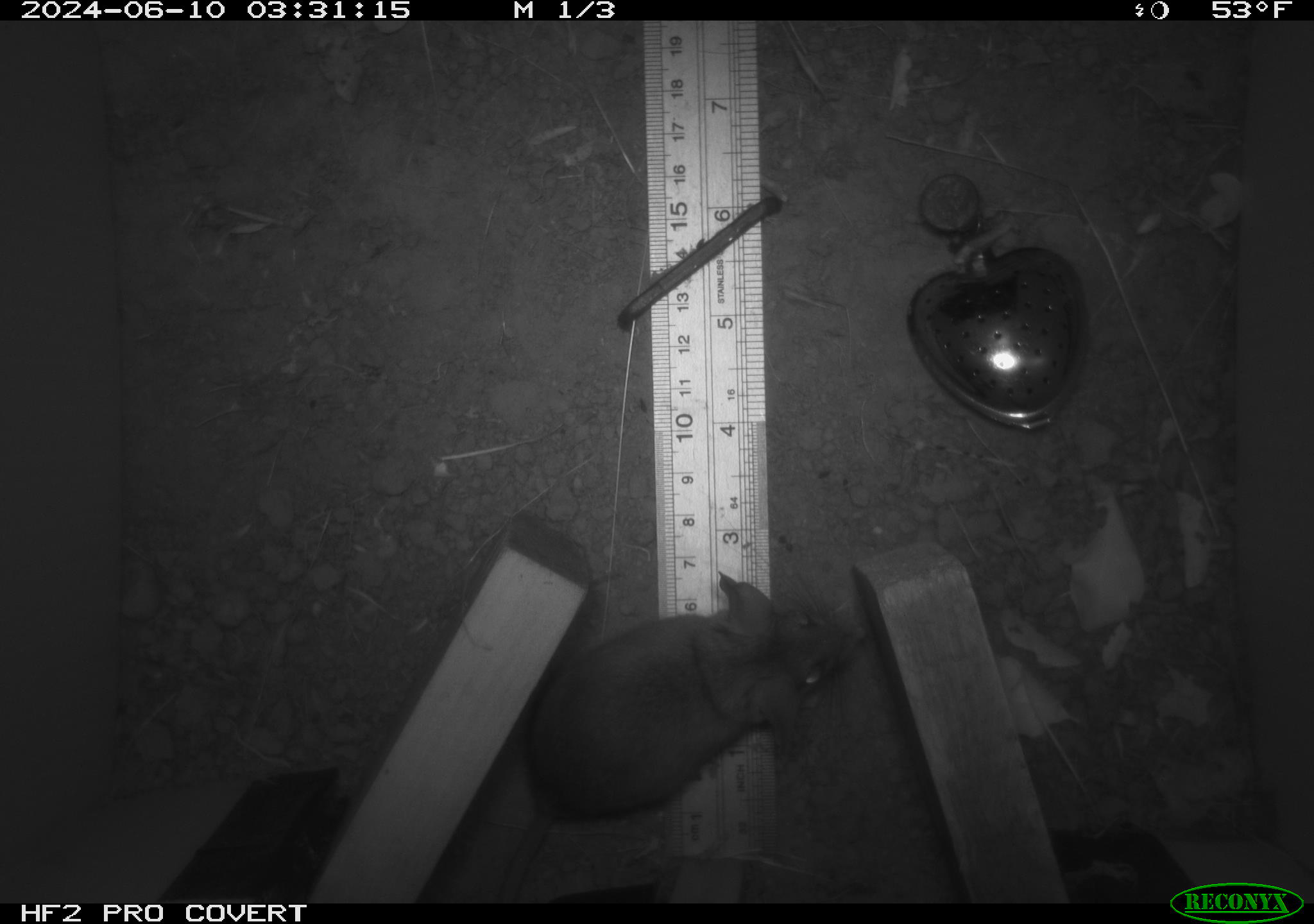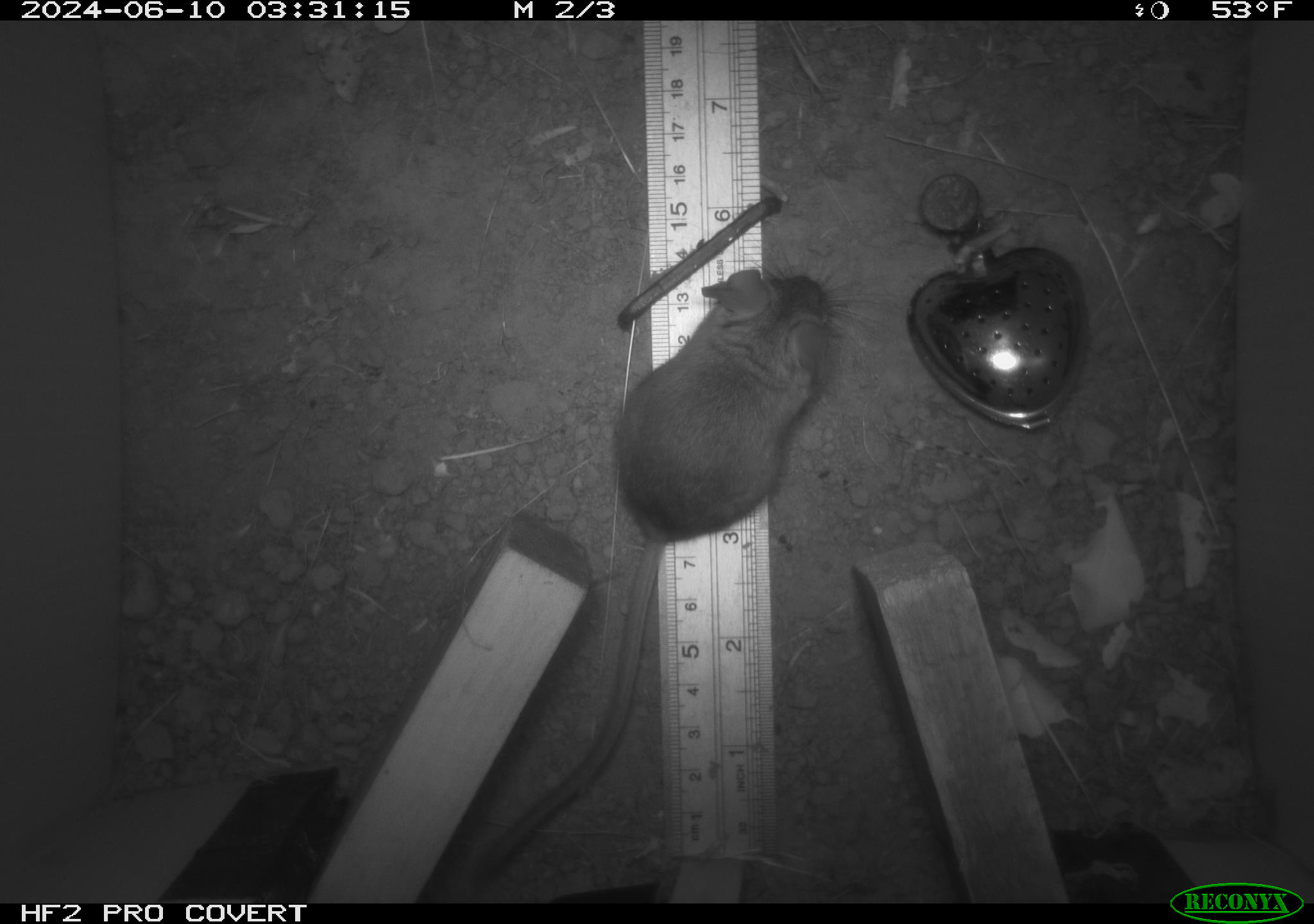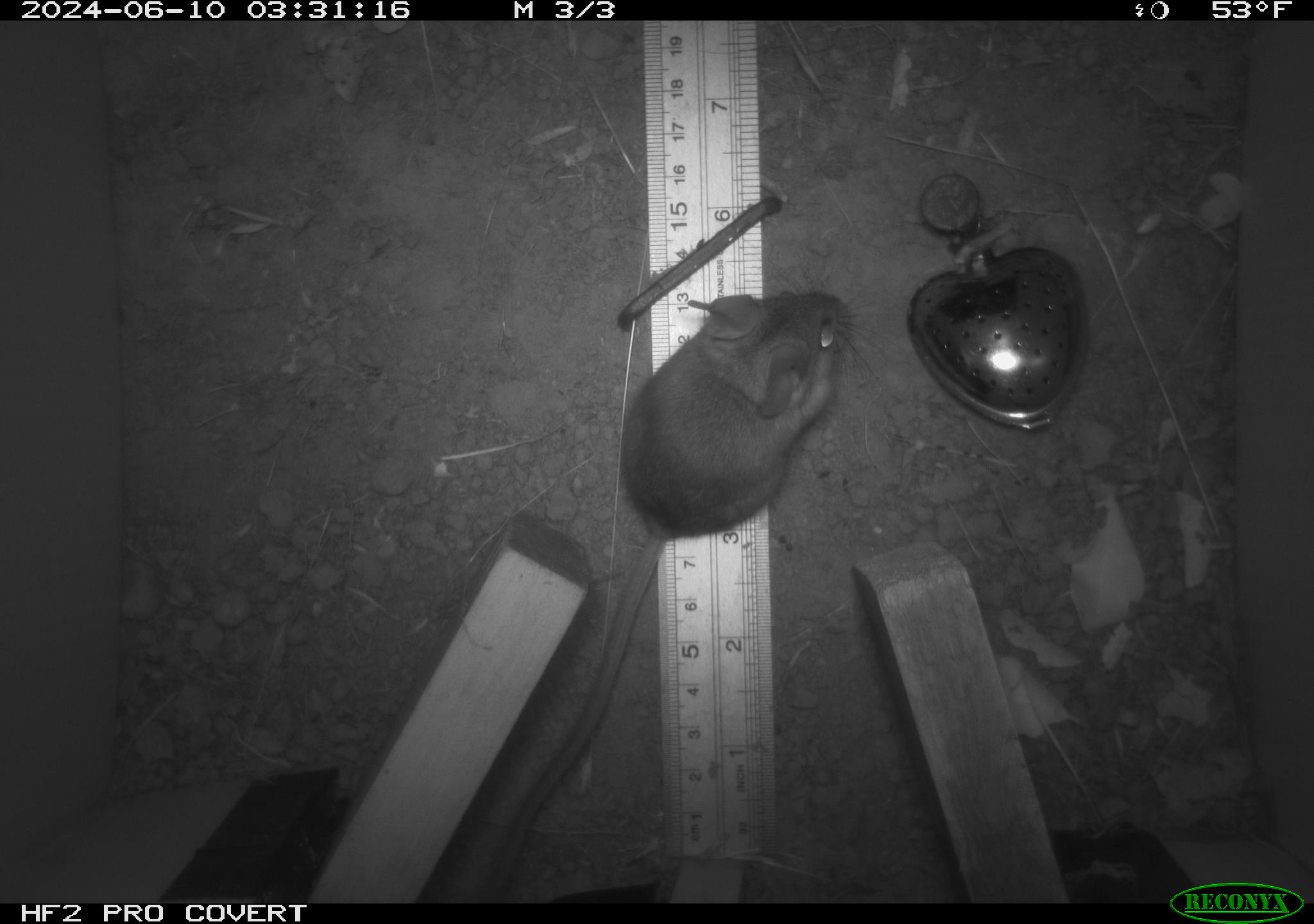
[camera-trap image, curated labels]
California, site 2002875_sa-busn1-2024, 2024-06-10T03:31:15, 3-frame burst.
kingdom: Animalia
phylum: Chordata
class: Mammalia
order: Rodentia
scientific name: Rodentia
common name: rodent